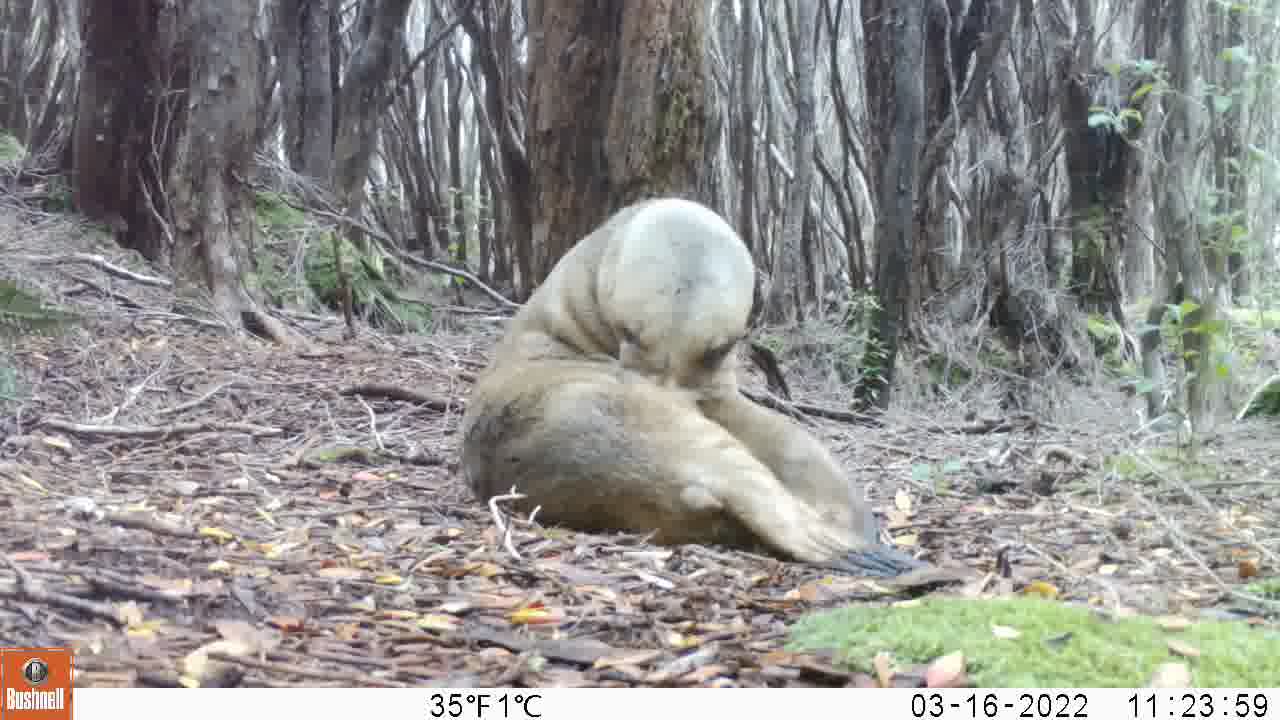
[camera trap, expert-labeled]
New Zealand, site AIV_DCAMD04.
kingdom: Animalia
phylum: Chordata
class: Mammalia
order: Carnivora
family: Otariidae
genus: Phocarctos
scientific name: Phocarctos hookeri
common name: new zealand sea lion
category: sealion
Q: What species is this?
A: Sealion (new zealand sea lion) (Phocarctos hookeri).